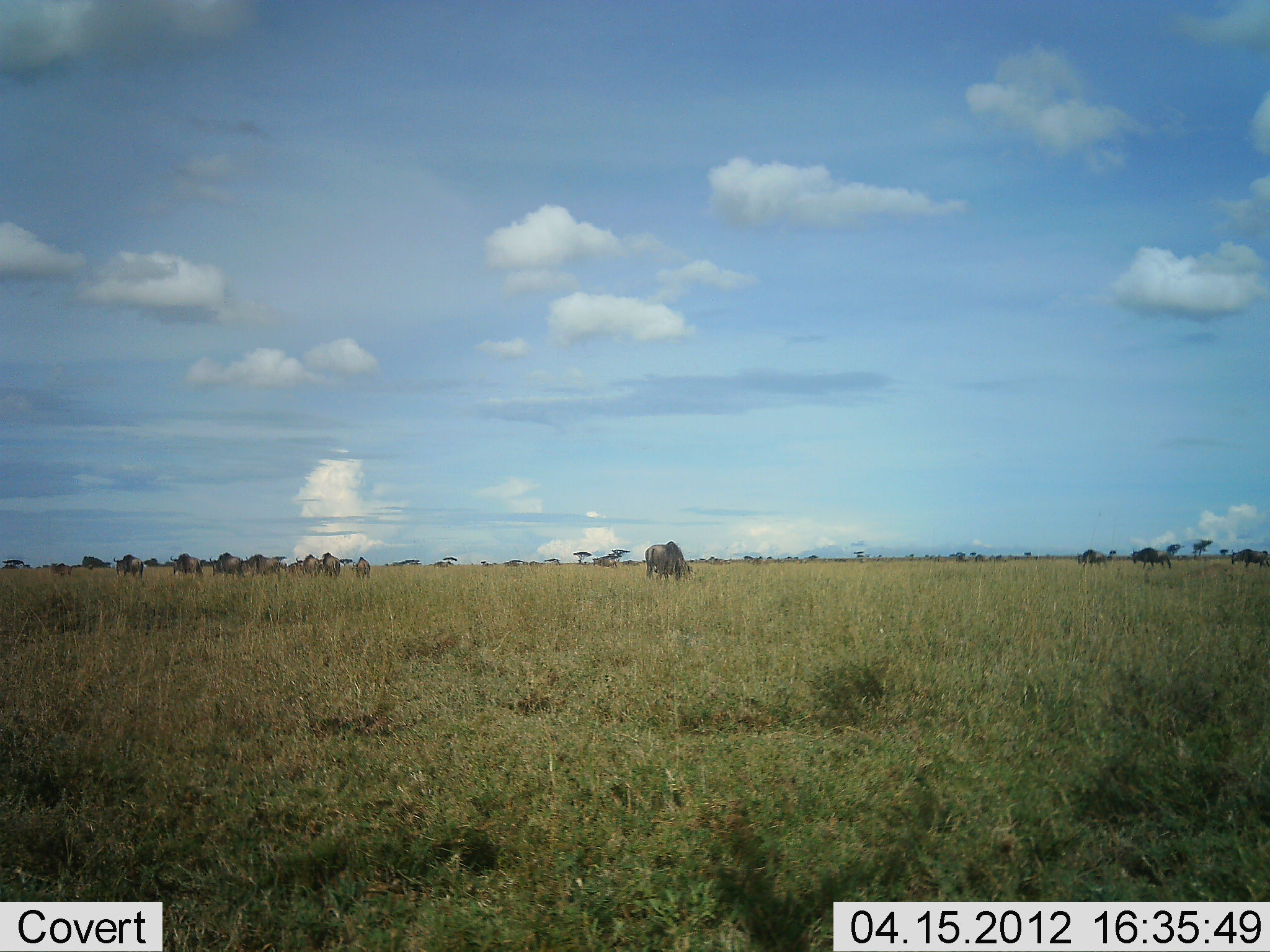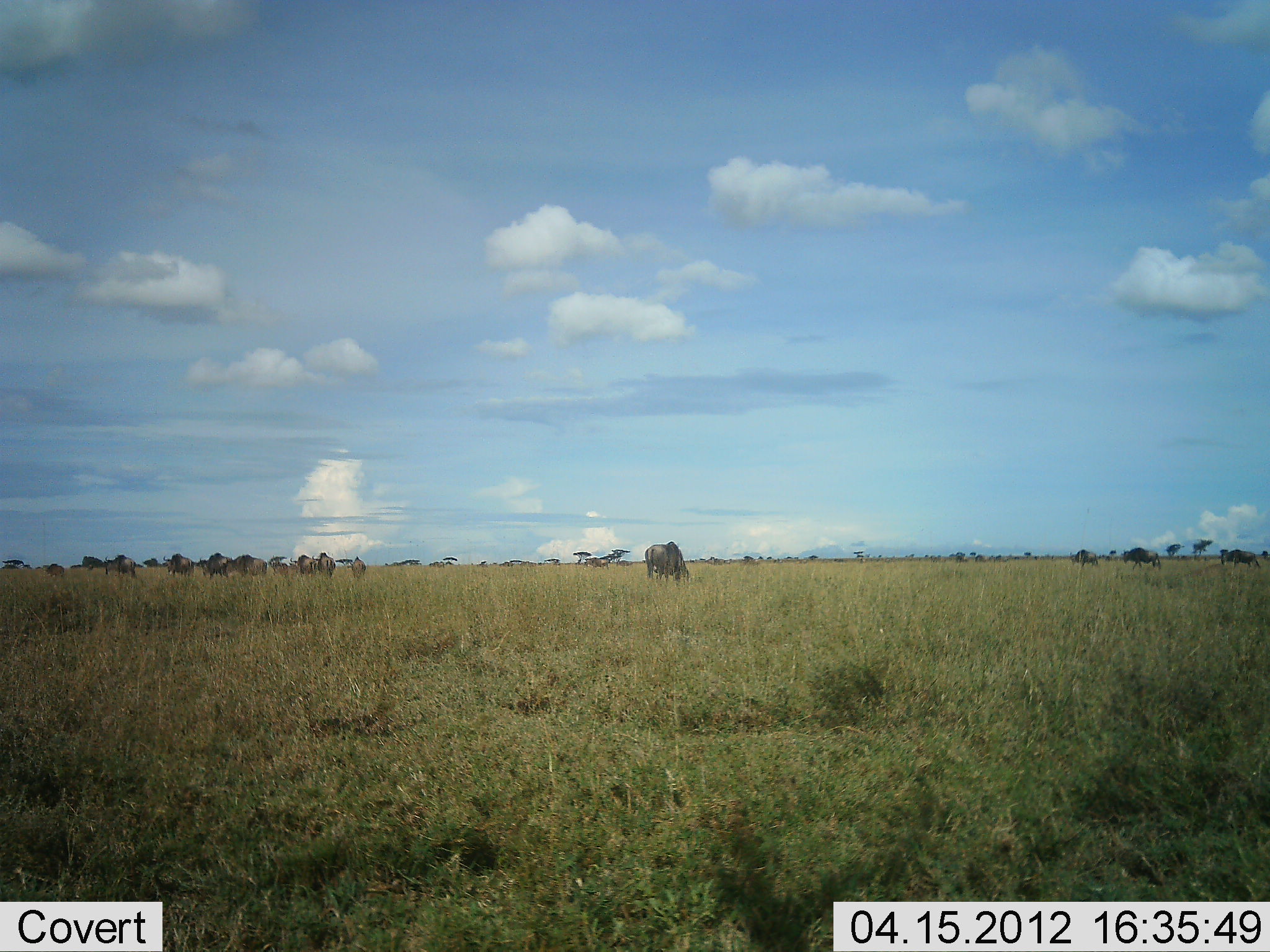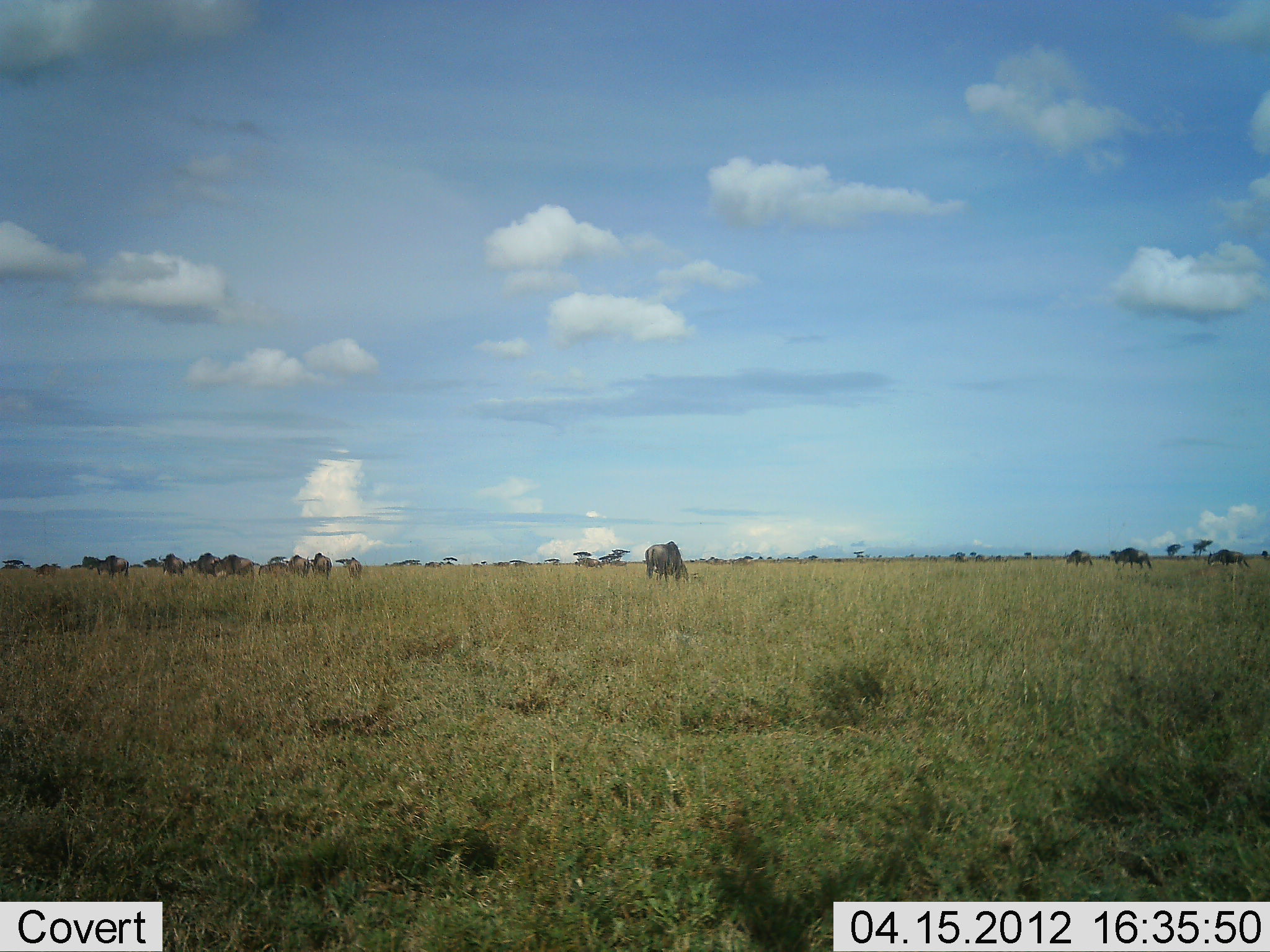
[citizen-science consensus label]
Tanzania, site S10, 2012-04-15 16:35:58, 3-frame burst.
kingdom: Animalia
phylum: Chordata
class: Mammalia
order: Artiodactyla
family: Bovidae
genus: Connochaetes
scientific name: Connochaetes taurinus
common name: blue wildebeest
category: wildebeest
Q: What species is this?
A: Wildebeest (blue wildebeest) (Connochaetes taurinus).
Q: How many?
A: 11-50.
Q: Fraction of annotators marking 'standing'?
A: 18%.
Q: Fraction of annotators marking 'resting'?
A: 0%.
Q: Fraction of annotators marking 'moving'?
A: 82%.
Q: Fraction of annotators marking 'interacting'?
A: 0%.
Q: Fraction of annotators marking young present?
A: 0%.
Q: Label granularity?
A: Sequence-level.